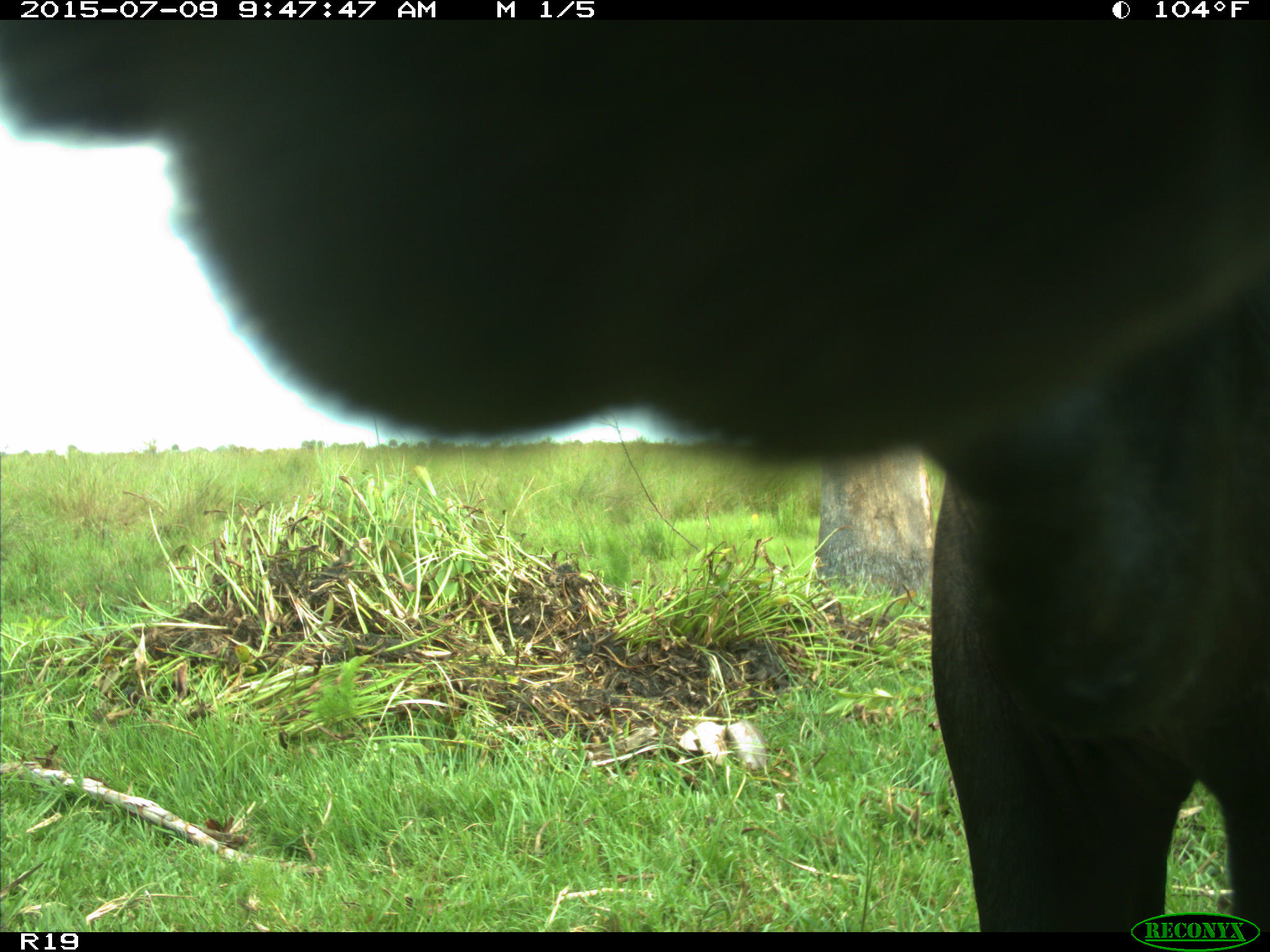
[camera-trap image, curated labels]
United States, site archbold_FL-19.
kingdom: Animalia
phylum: Chordata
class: Mammalia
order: Artiodactyla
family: Bovidae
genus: Bos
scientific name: Bos taurus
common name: domestic cow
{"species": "Bos taurus (domestic cow)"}